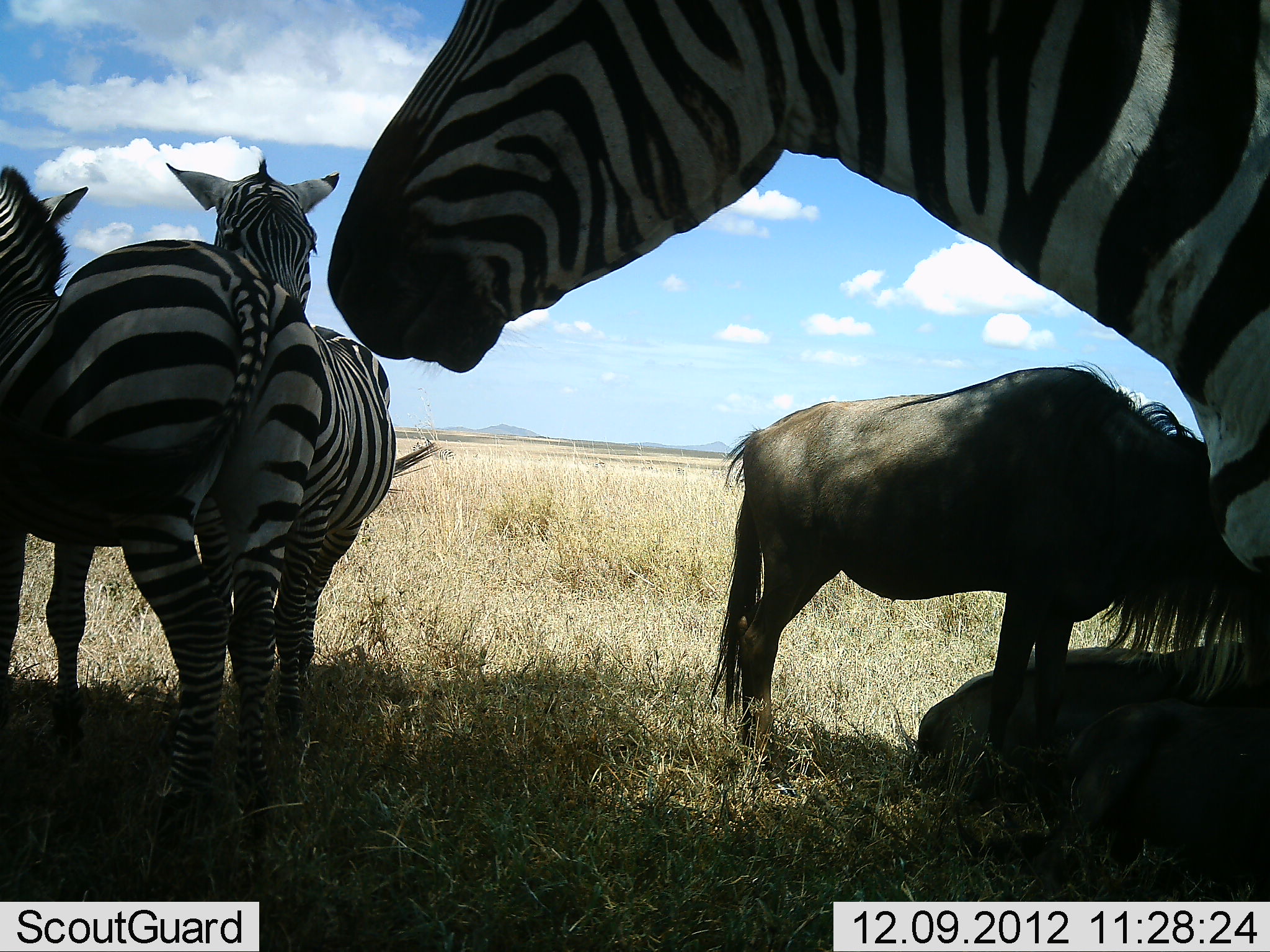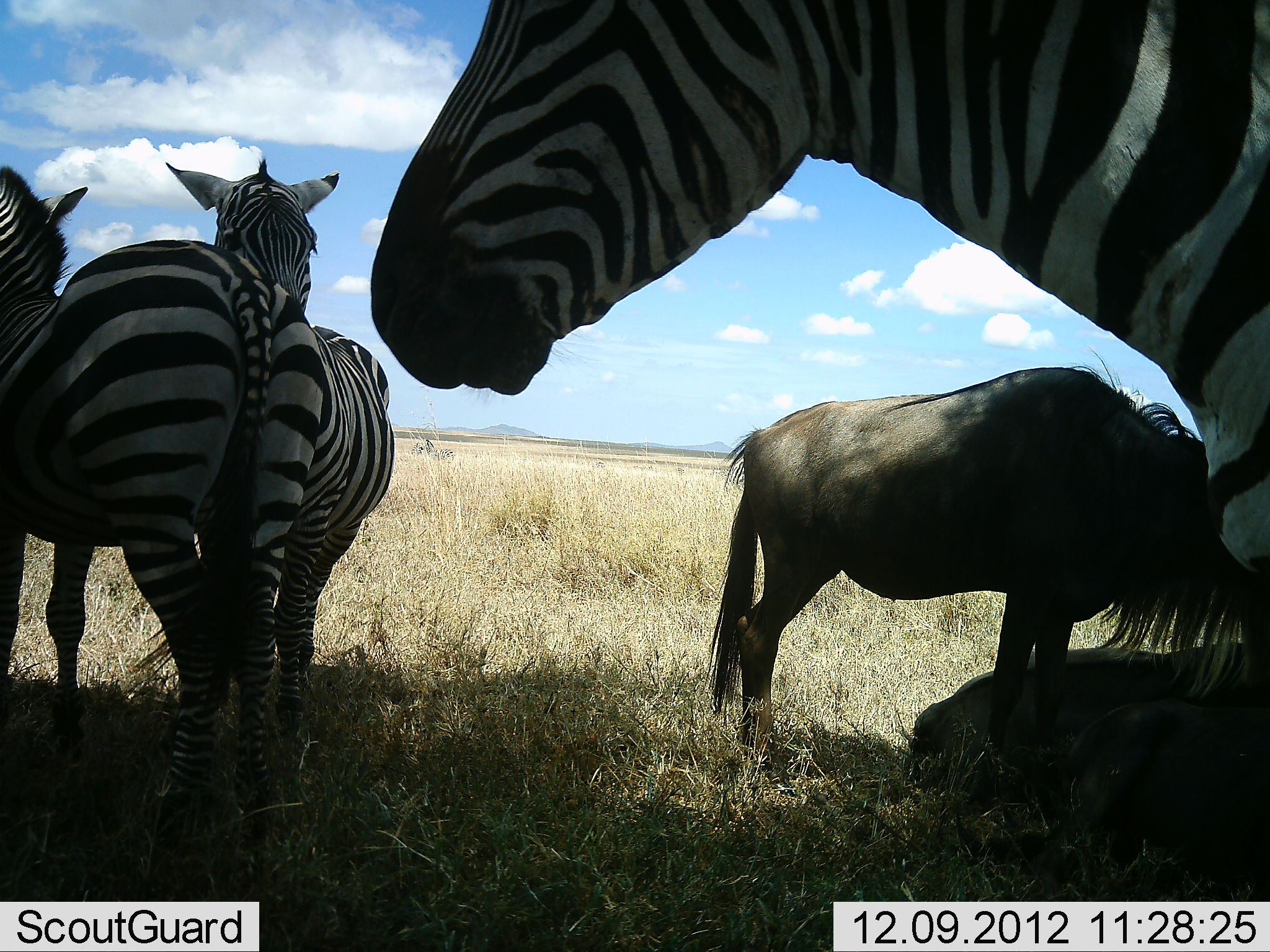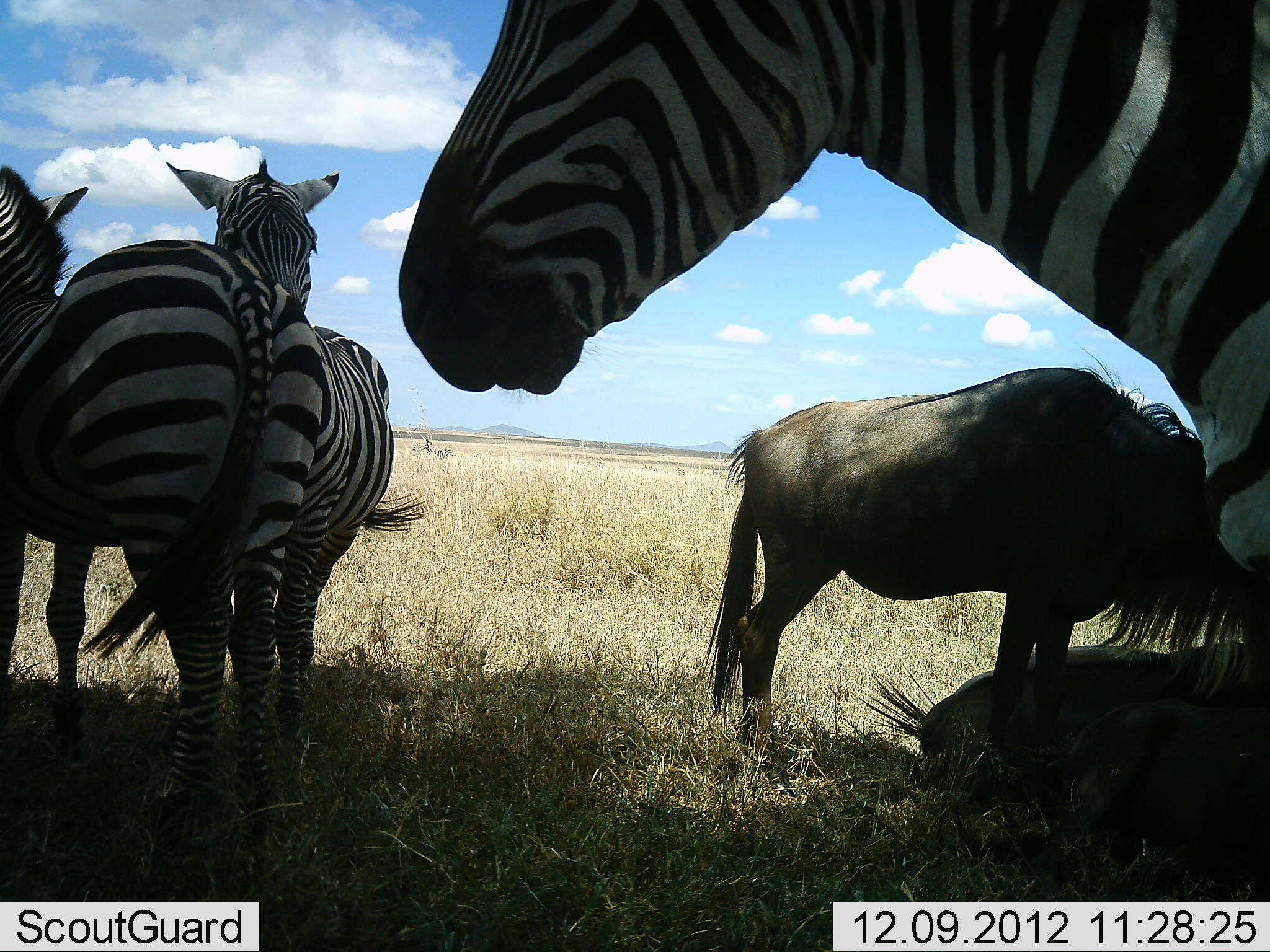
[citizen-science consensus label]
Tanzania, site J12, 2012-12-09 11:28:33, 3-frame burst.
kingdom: Animalia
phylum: Chordata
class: Mammalia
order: Artiodactyla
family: Bovidae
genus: Connochaetes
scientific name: Connochaetes taurinus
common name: blue wildebeest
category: wildebeest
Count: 2.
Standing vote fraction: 80%.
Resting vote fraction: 80%.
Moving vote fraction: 0%.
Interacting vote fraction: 0%.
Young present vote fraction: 0%.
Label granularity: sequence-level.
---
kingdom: Animalia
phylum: Chordata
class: Mammalia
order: Perissodactyla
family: Equidae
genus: Equus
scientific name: Equus quagga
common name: plains zebra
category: zebra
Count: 3.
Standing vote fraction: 90%.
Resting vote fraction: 10%.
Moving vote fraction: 0%.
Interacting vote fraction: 20%.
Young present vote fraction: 0%.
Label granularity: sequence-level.